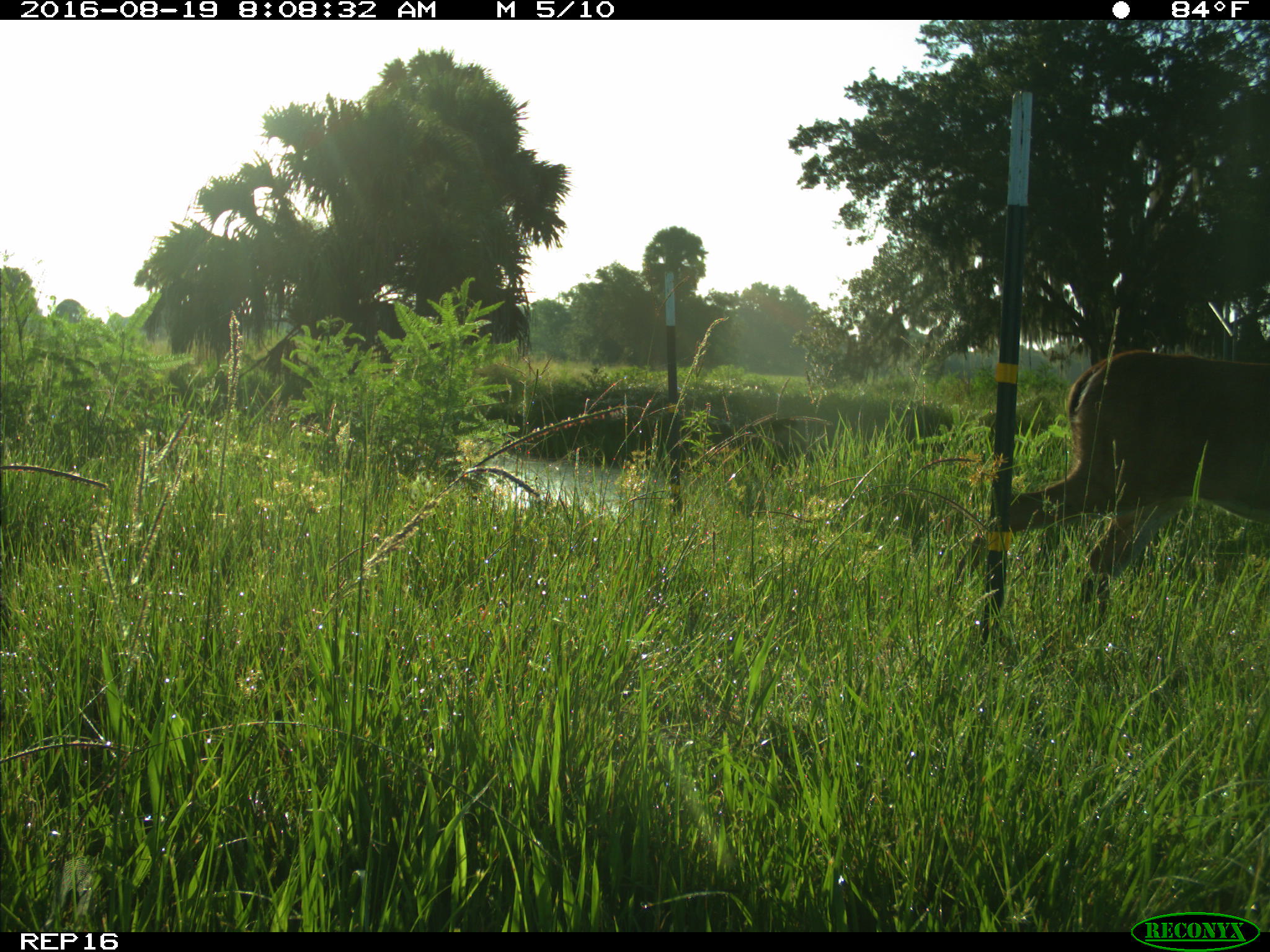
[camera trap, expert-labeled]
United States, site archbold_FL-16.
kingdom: Animalia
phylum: Chordata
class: Mammalia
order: Artiodactyla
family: Cervidae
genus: Odocoileus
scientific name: Odocoileus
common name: deer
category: unidentified deer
Unidentified deer (deer) (Odocoileus).